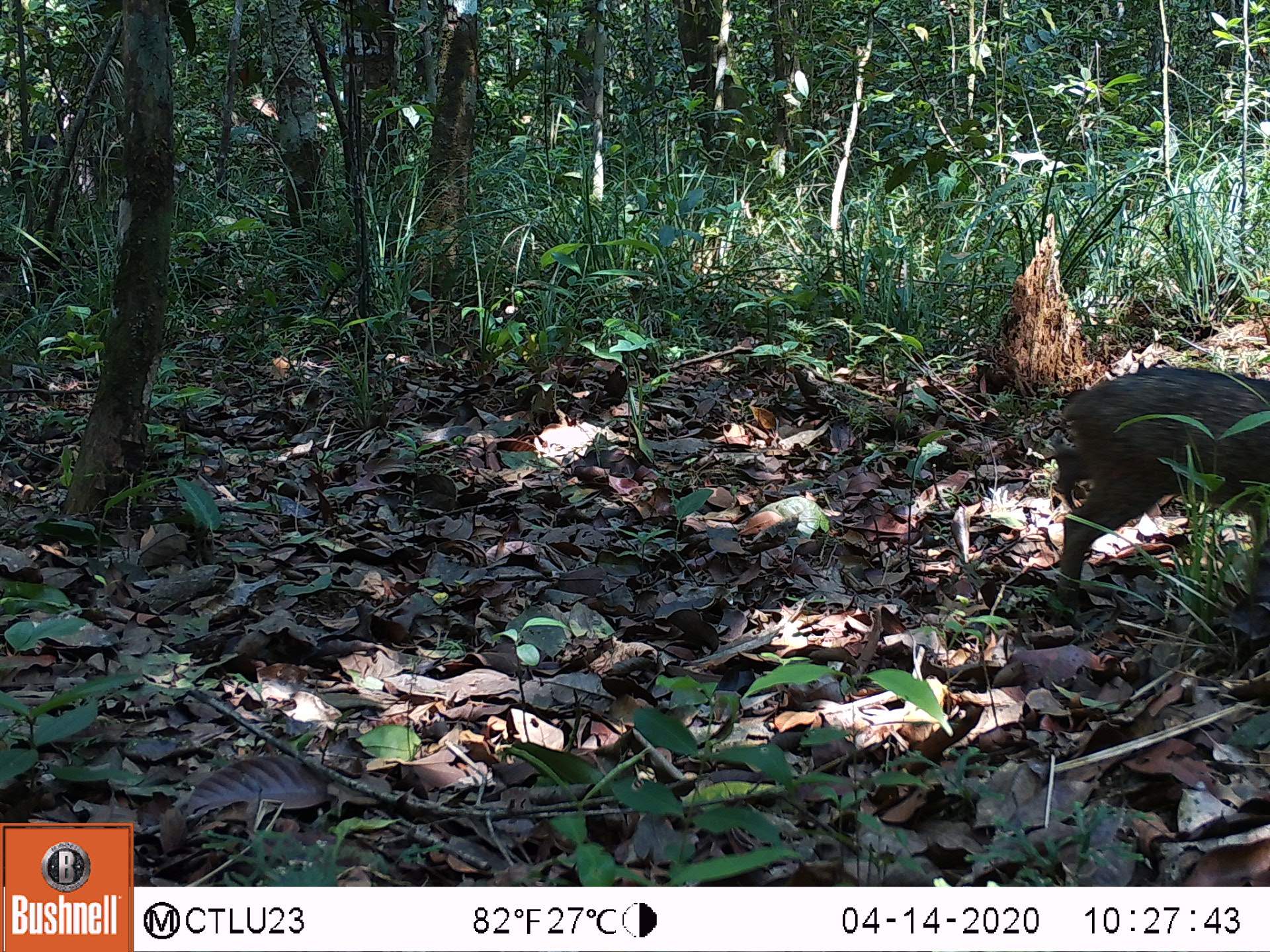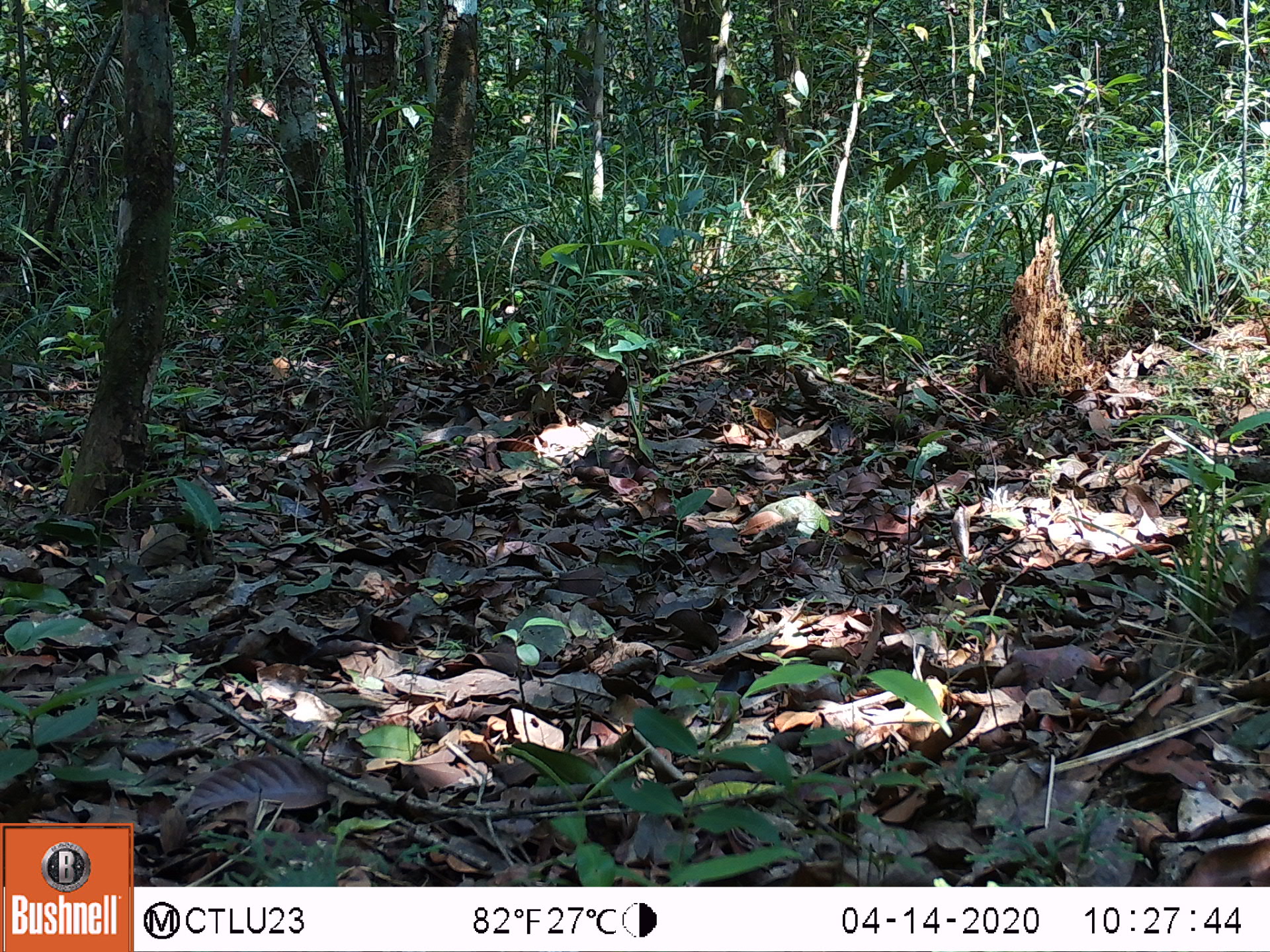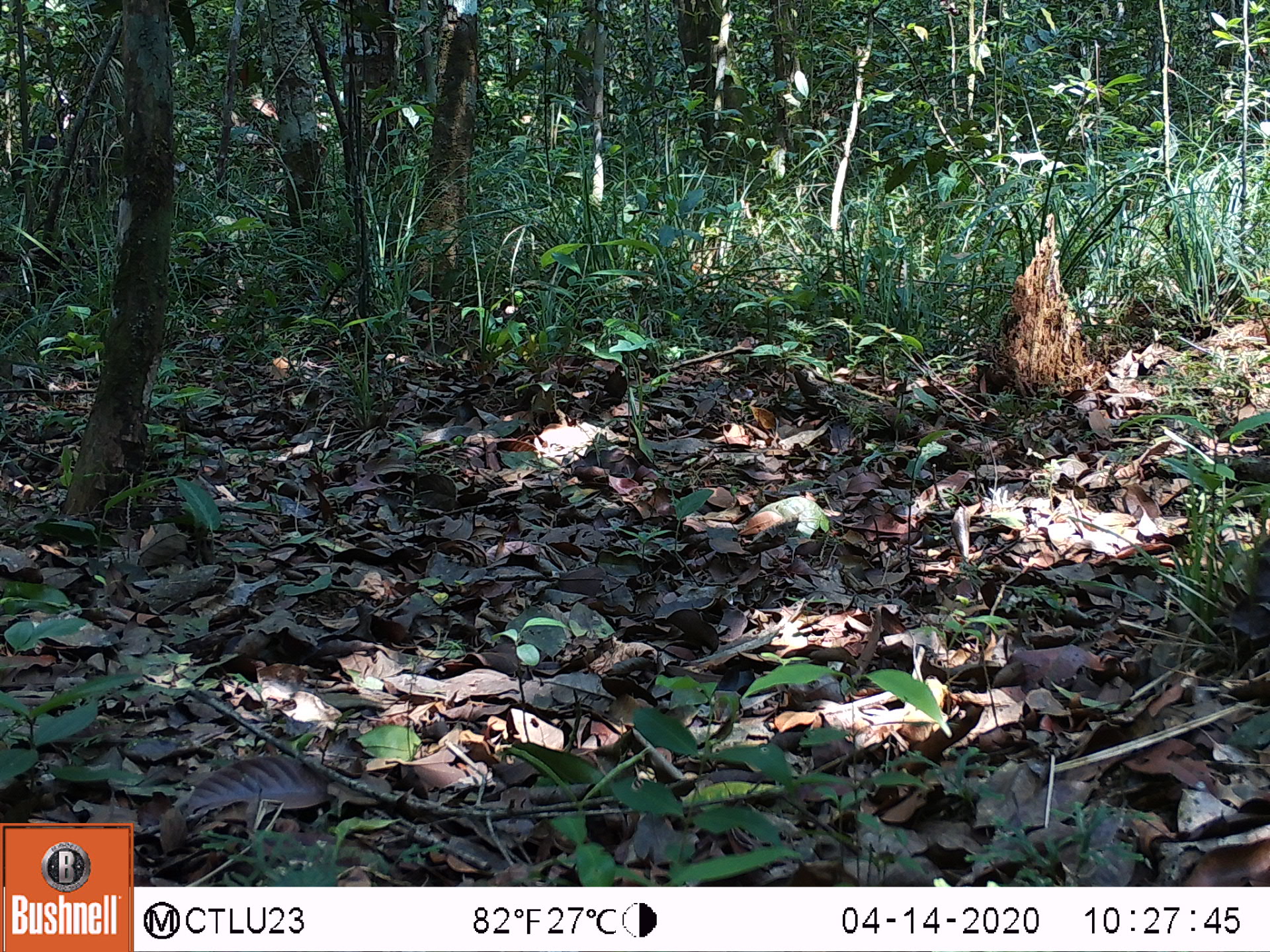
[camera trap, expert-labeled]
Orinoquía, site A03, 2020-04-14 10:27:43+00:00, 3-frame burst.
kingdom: Animalia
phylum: Chordata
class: Mammalia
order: Artiodactyla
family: Tayassuidae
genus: Pecari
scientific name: Pecari tajacu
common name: collared peccary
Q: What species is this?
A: Collared peccary (Pecari tajacu).